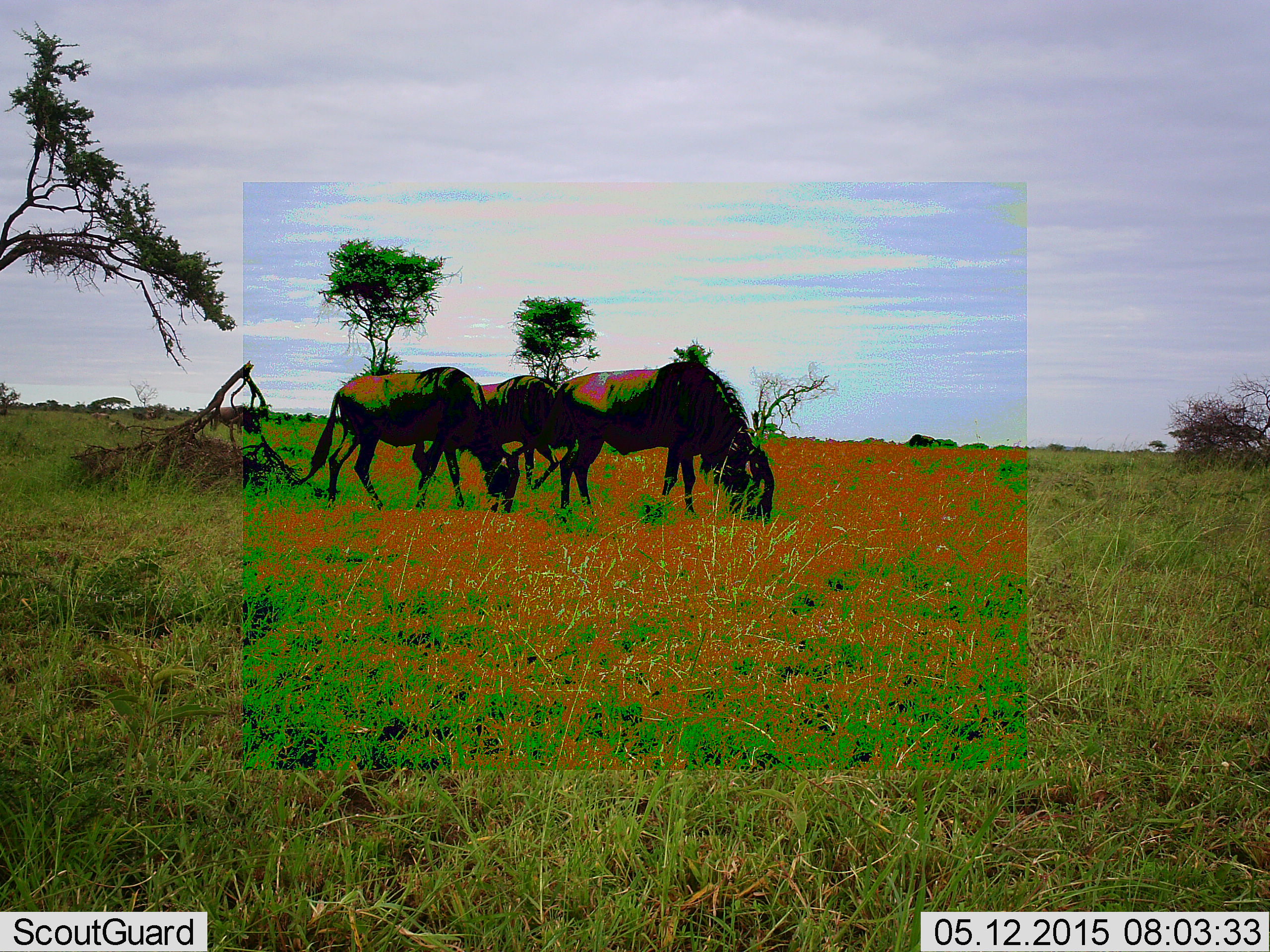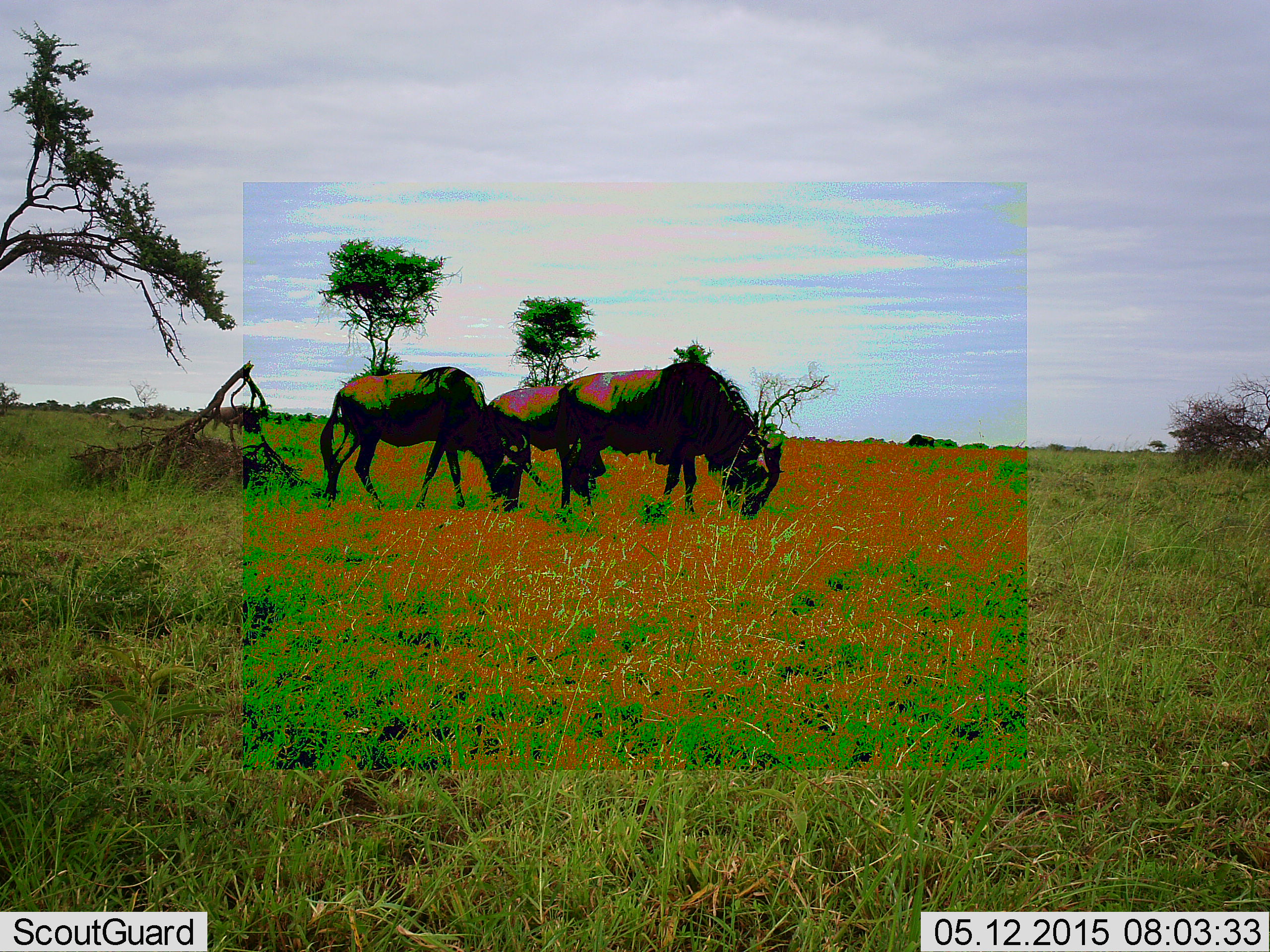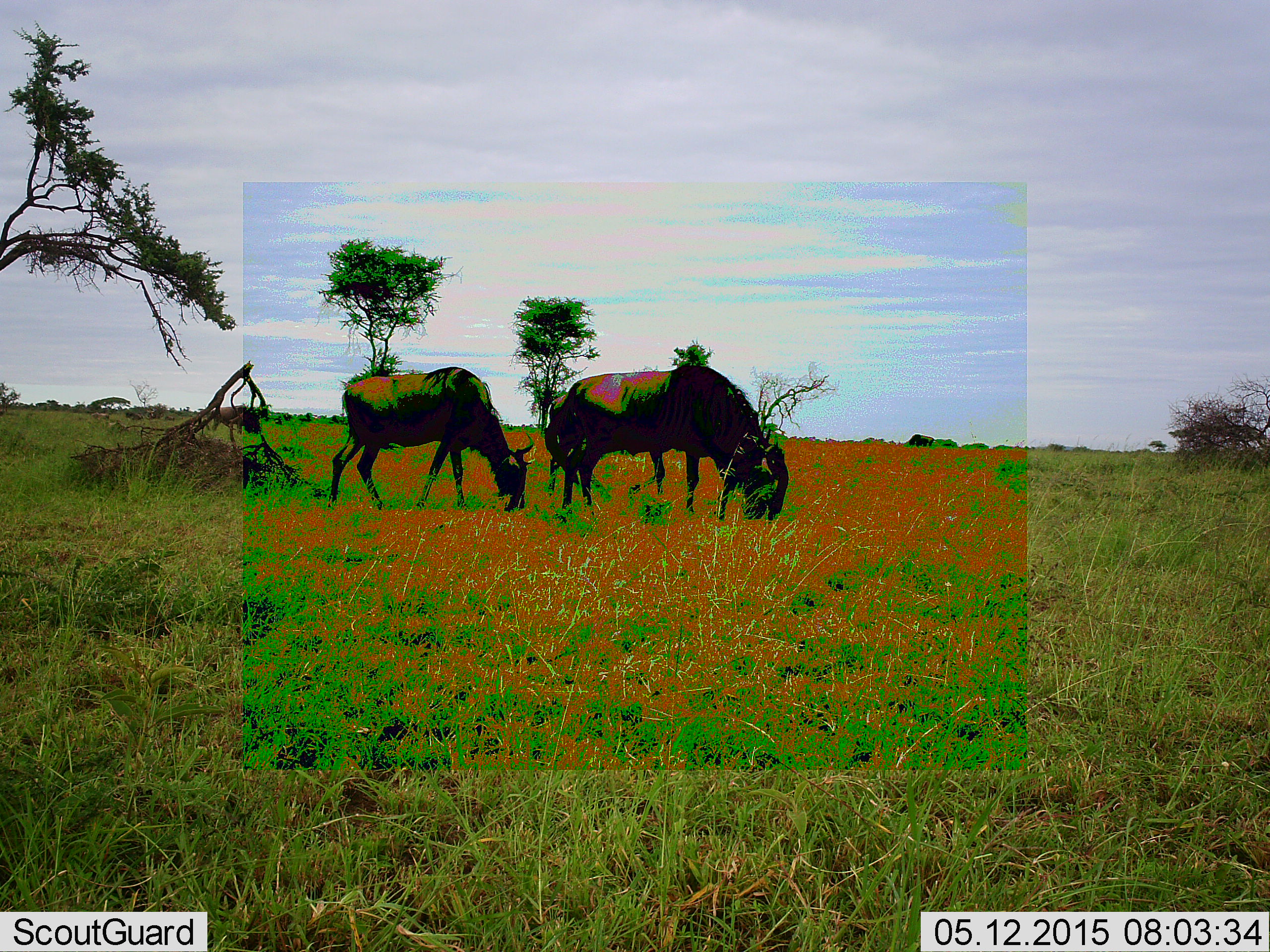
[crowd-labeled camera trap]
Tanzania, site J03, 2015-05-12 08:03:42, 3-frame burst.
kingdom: Animalia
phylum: Chordata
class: Mammalia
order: Artiodactyla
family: Bovidae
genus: Connochaetes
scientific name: Connochaetes taurinus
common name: blue wildebeest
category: wildebeest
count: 3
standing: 20%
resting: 0%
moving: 20%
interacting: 0%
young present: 0%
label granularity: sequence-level